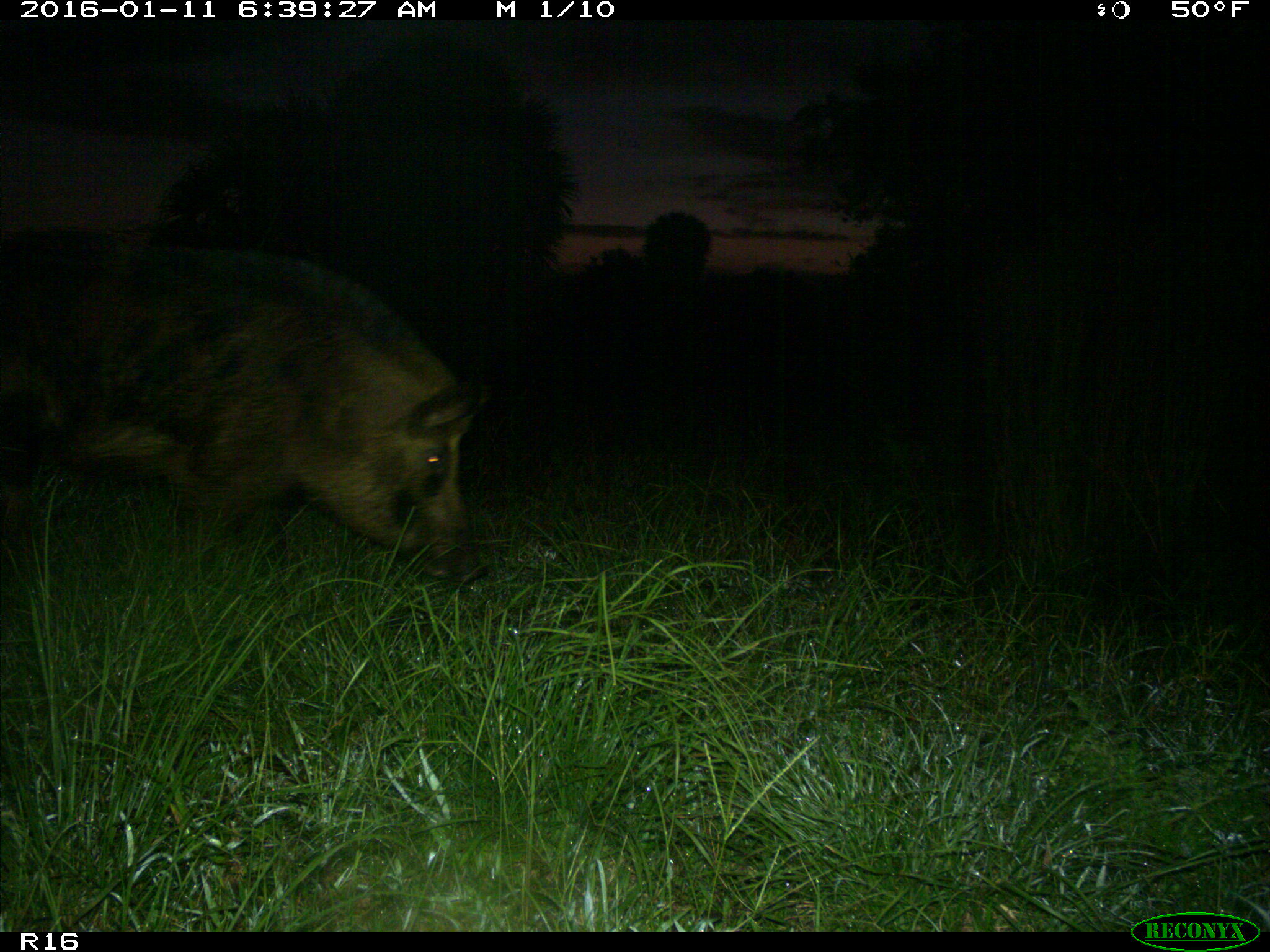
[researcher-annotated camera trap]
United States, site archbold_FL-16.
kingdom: Animalia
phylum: Chordata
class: Mammalia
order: Artiodactyla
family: Suidae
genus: Sus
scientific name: Sus scrofa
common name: wild boar